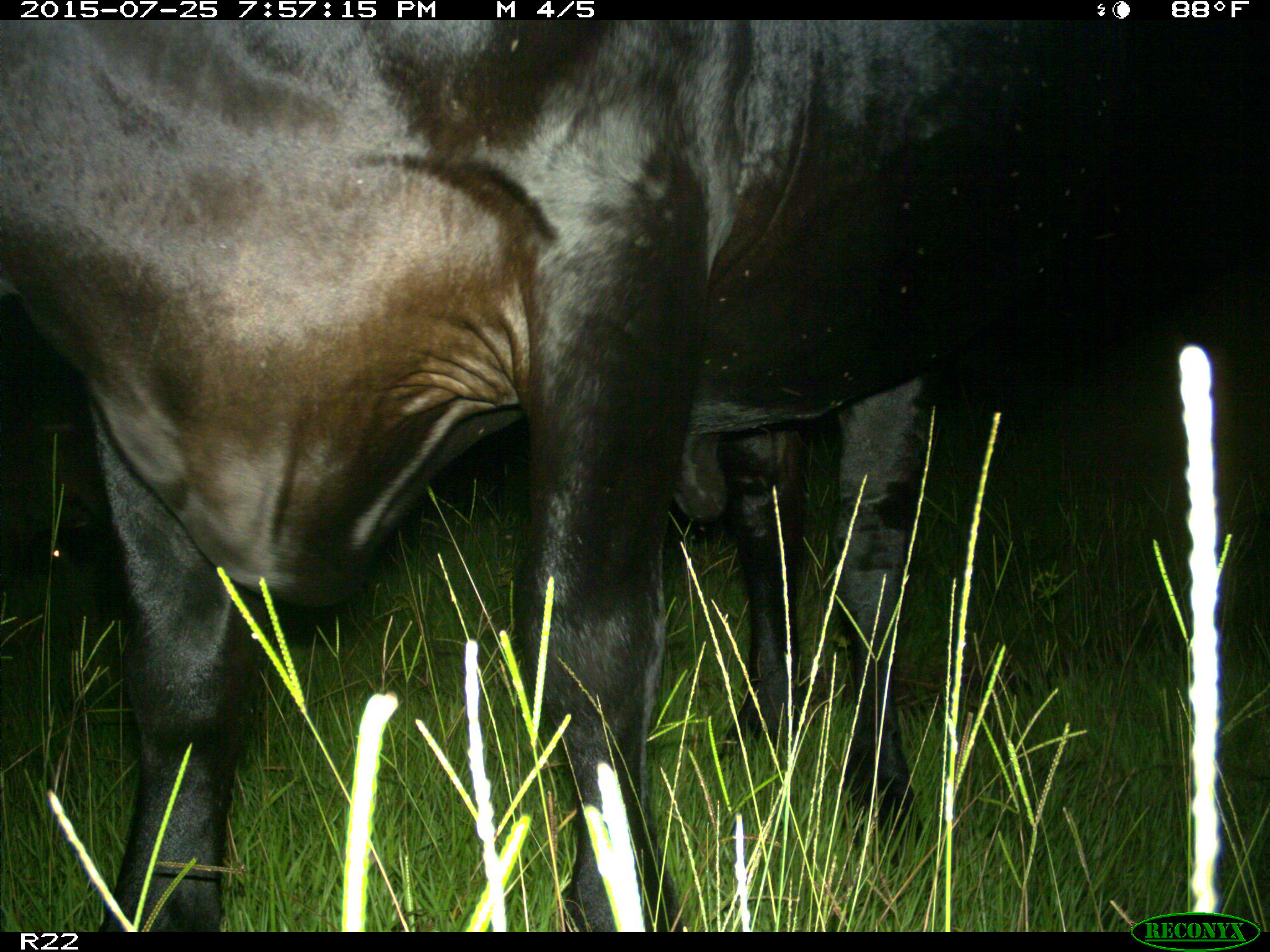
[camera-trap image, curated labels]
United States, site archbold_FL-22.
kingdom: Animalia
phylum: Chordata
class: Mammalia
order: Artiodactyla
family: Bovidae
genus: Bos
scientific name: Bos taurus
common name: domestic cow